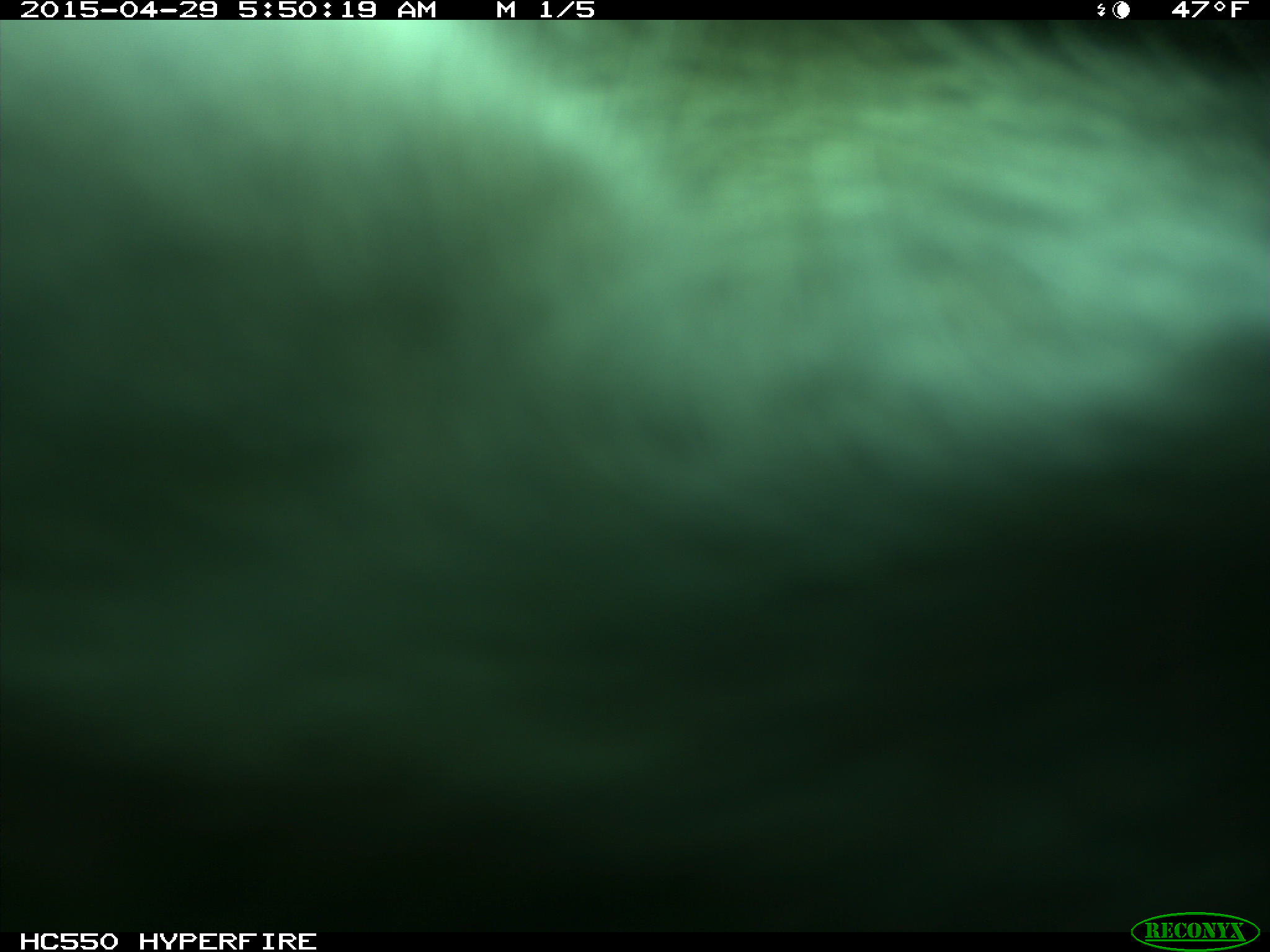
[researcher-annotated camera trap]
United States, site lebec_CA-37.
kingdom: Animalia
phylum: Chordata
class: Mammalia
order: Artiodactyla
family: Bovidae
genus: Bos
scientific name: Bos taurus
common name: domestic cow